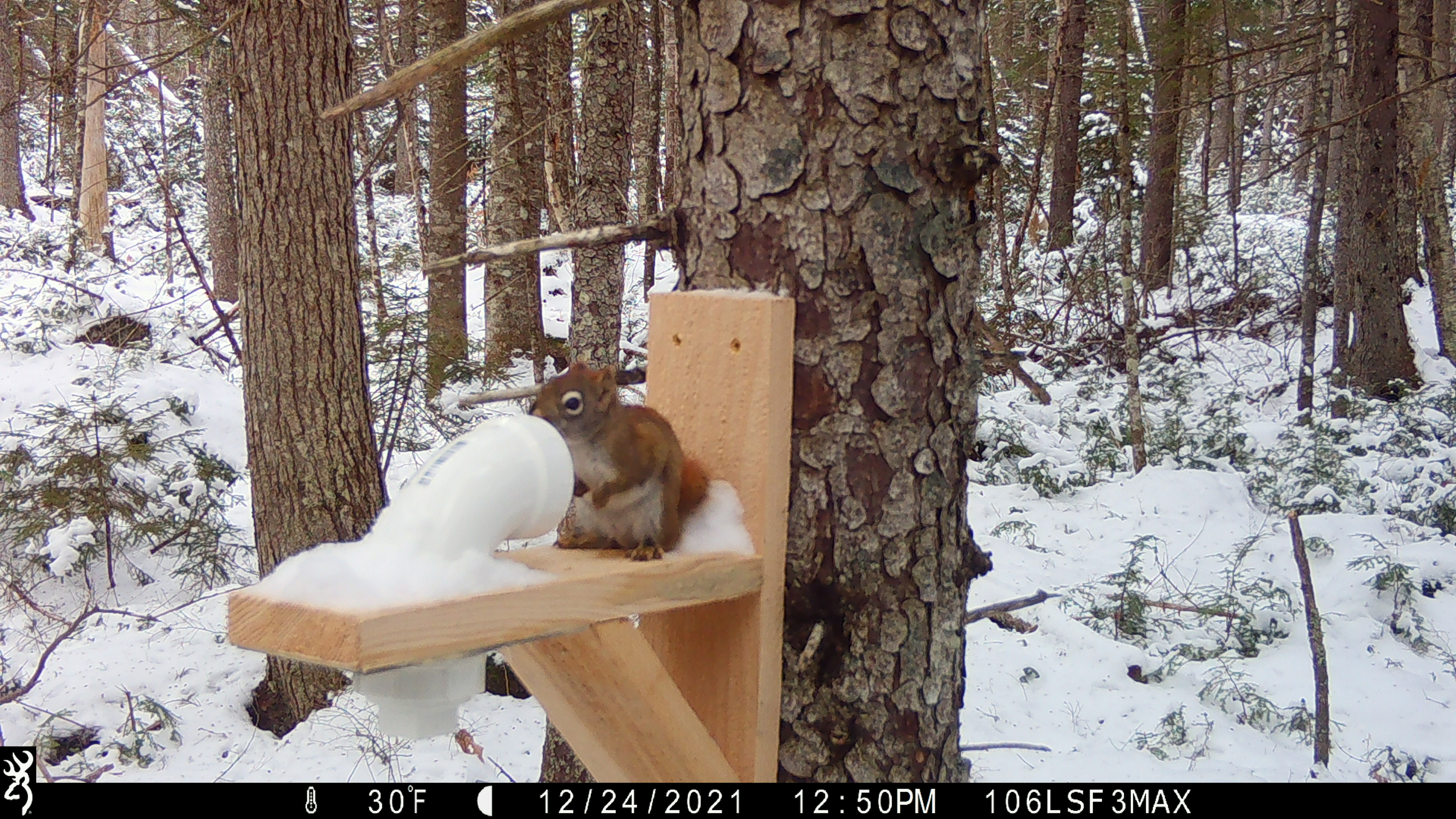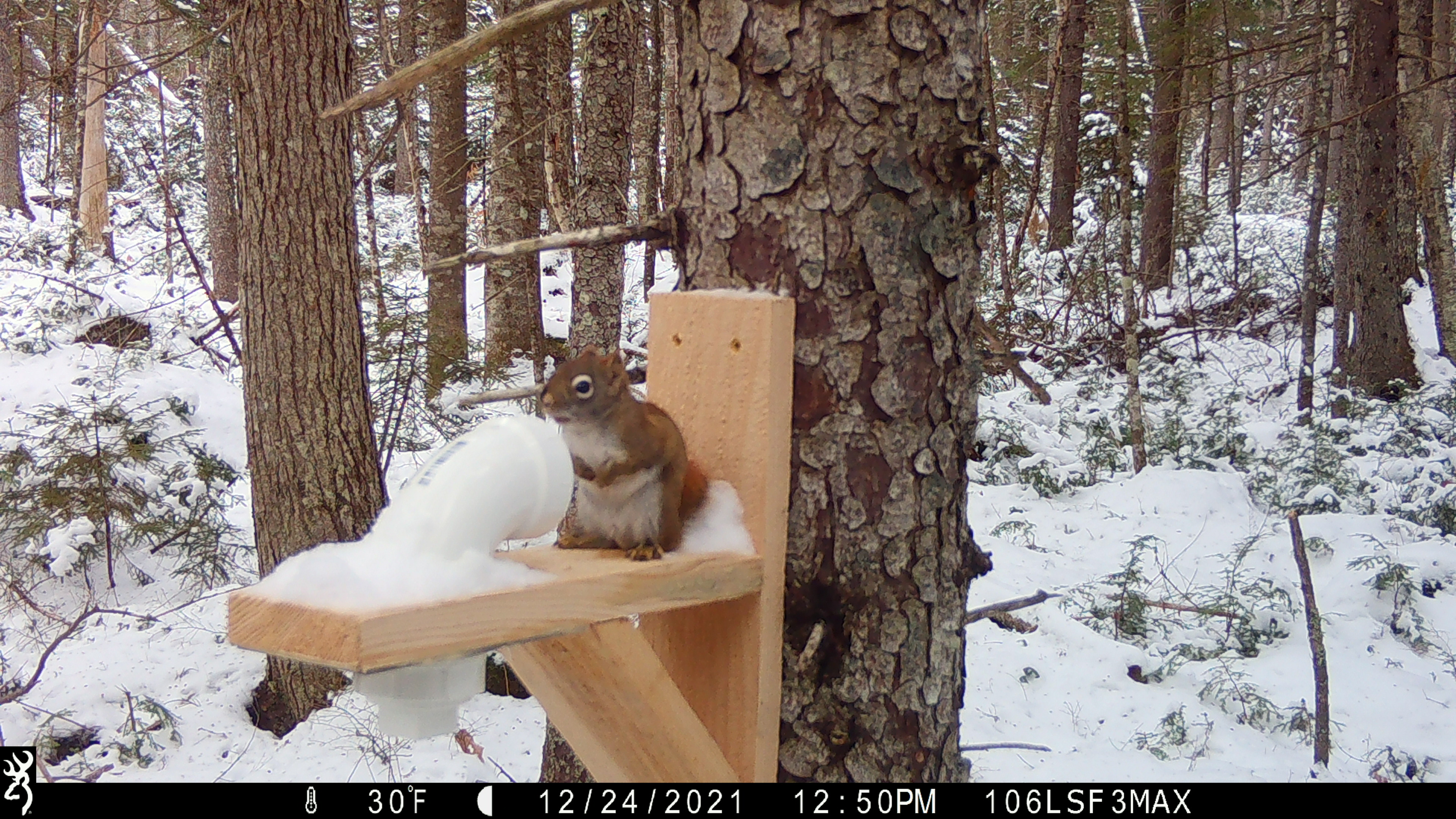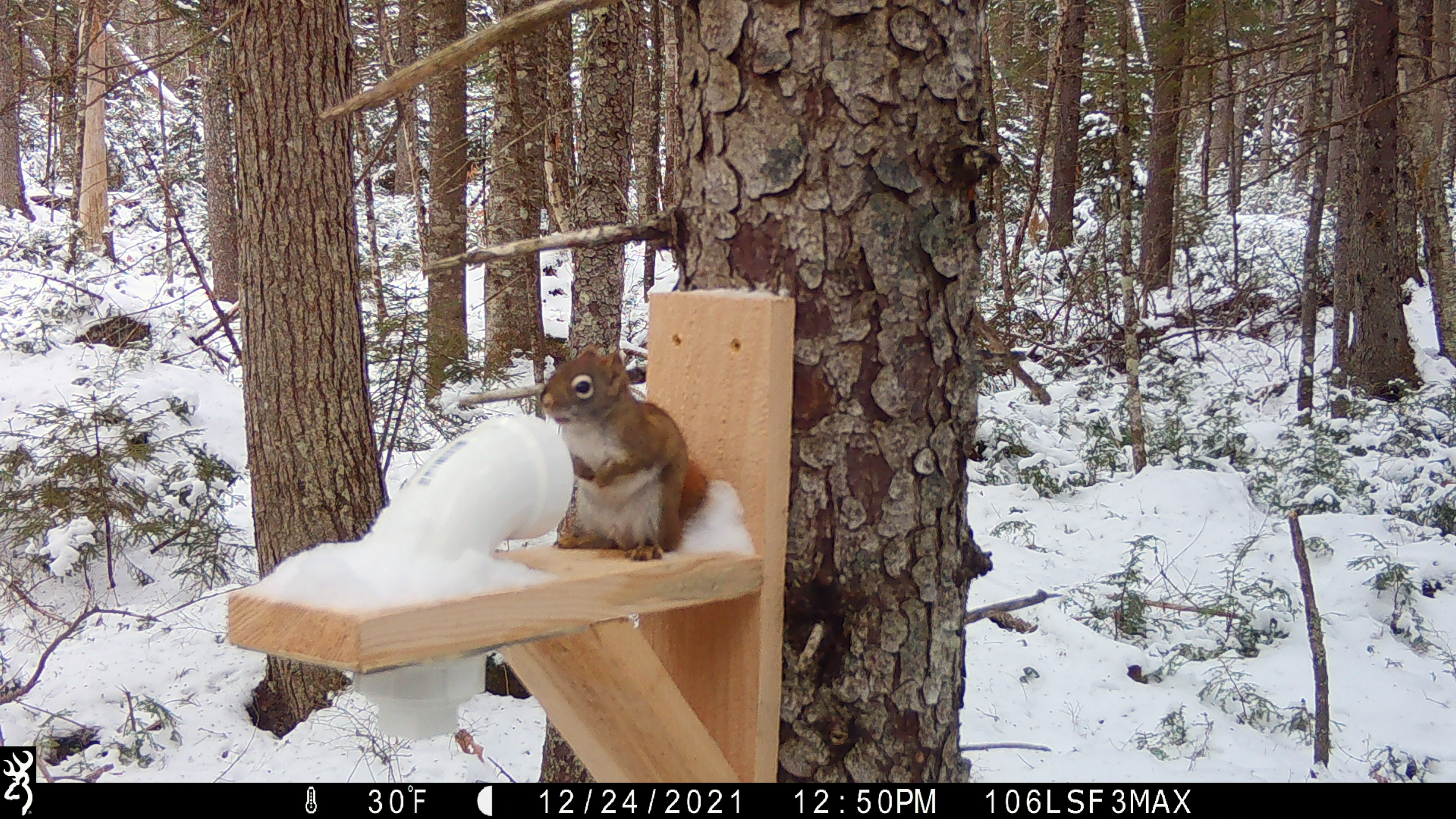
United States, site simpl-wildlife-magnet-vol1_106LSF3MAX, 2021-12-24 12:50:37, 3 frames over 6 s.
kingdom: Animalia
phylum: Chordata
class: Mammalia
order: Rodentia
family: Sciuridae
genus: Tamiasciurus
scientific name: Tamiasciurus hudsonicus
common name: red squirrel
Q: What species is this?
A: Red squirrel (Tamiasciurus hudsonicus).